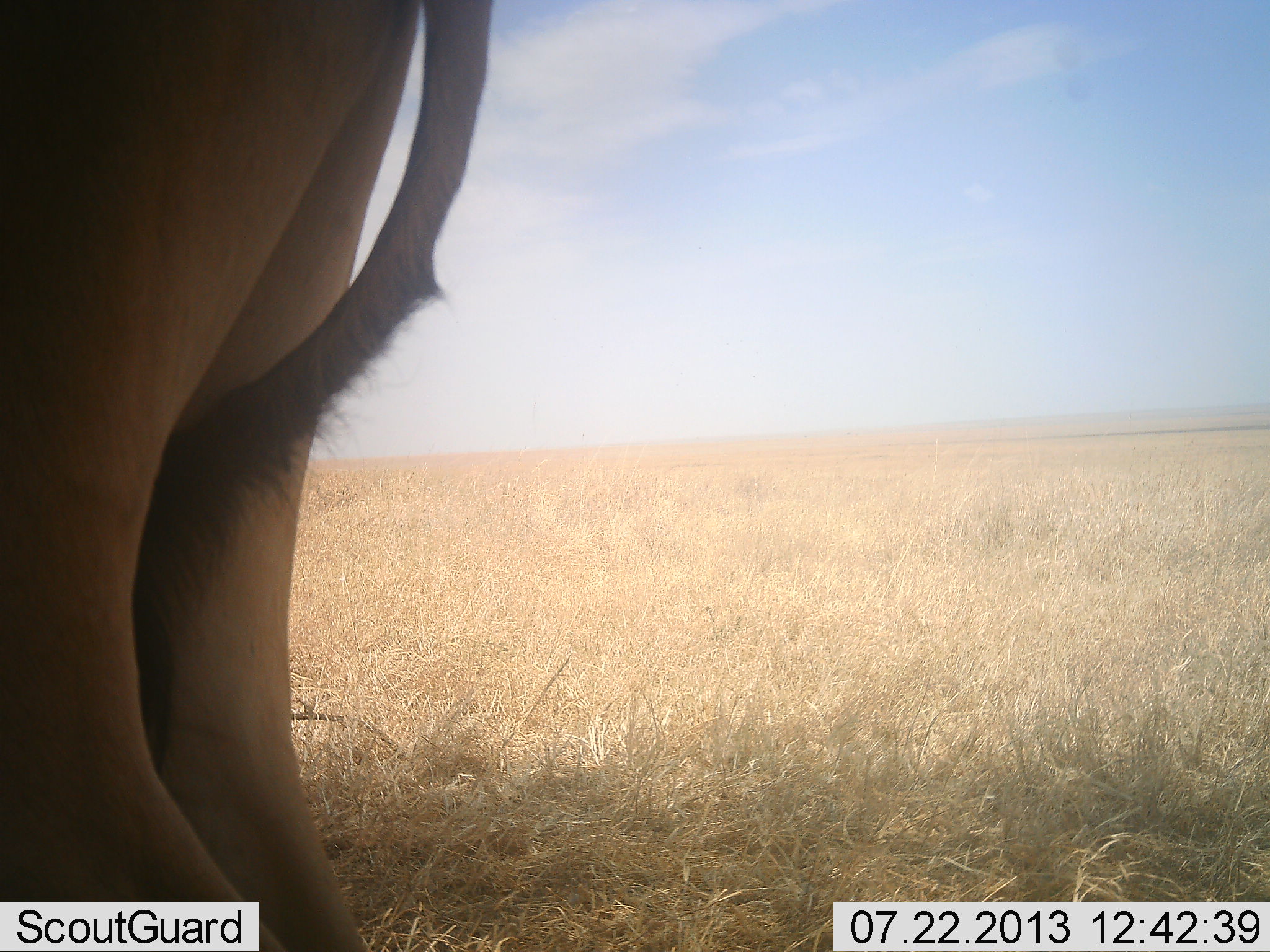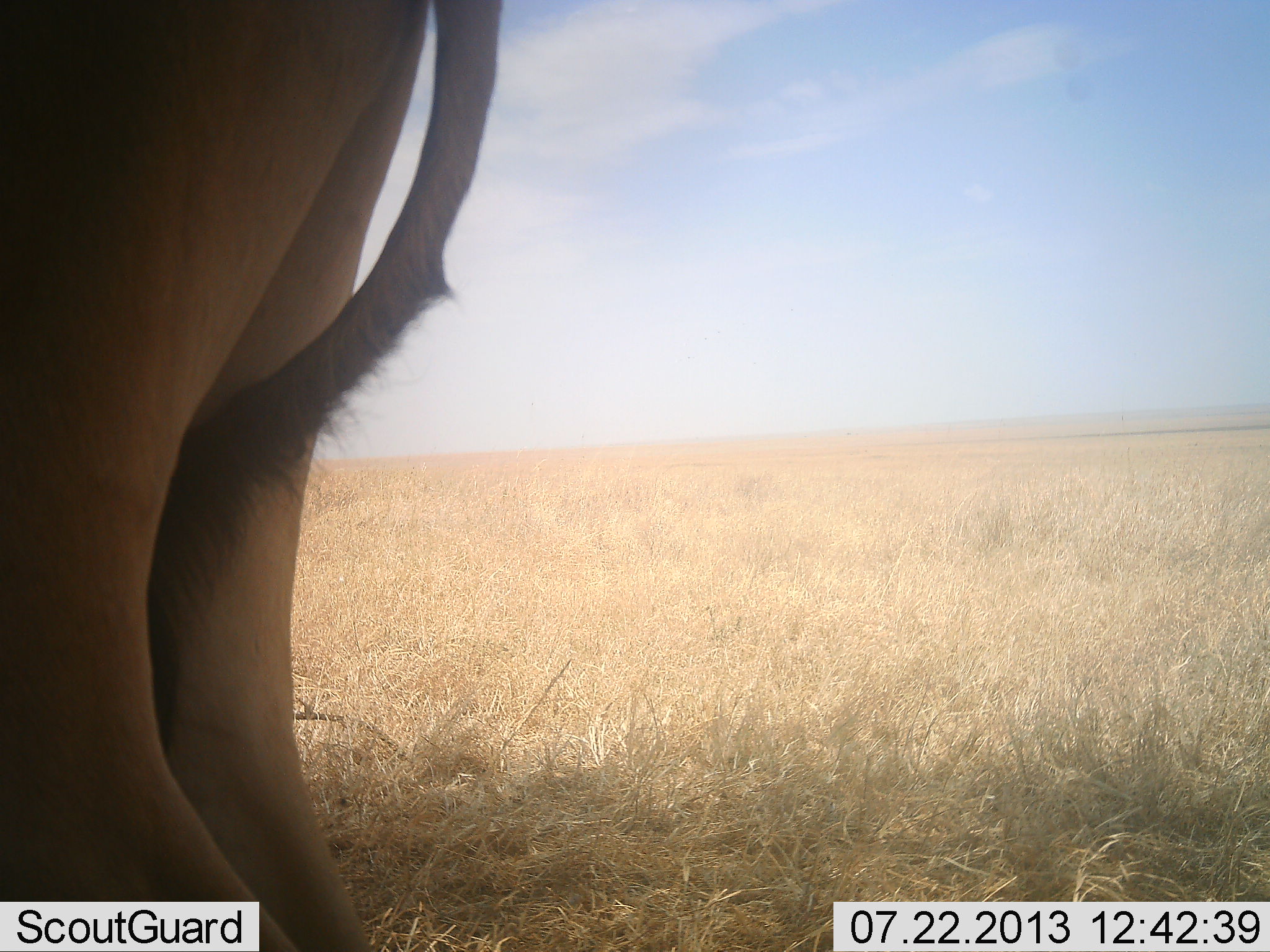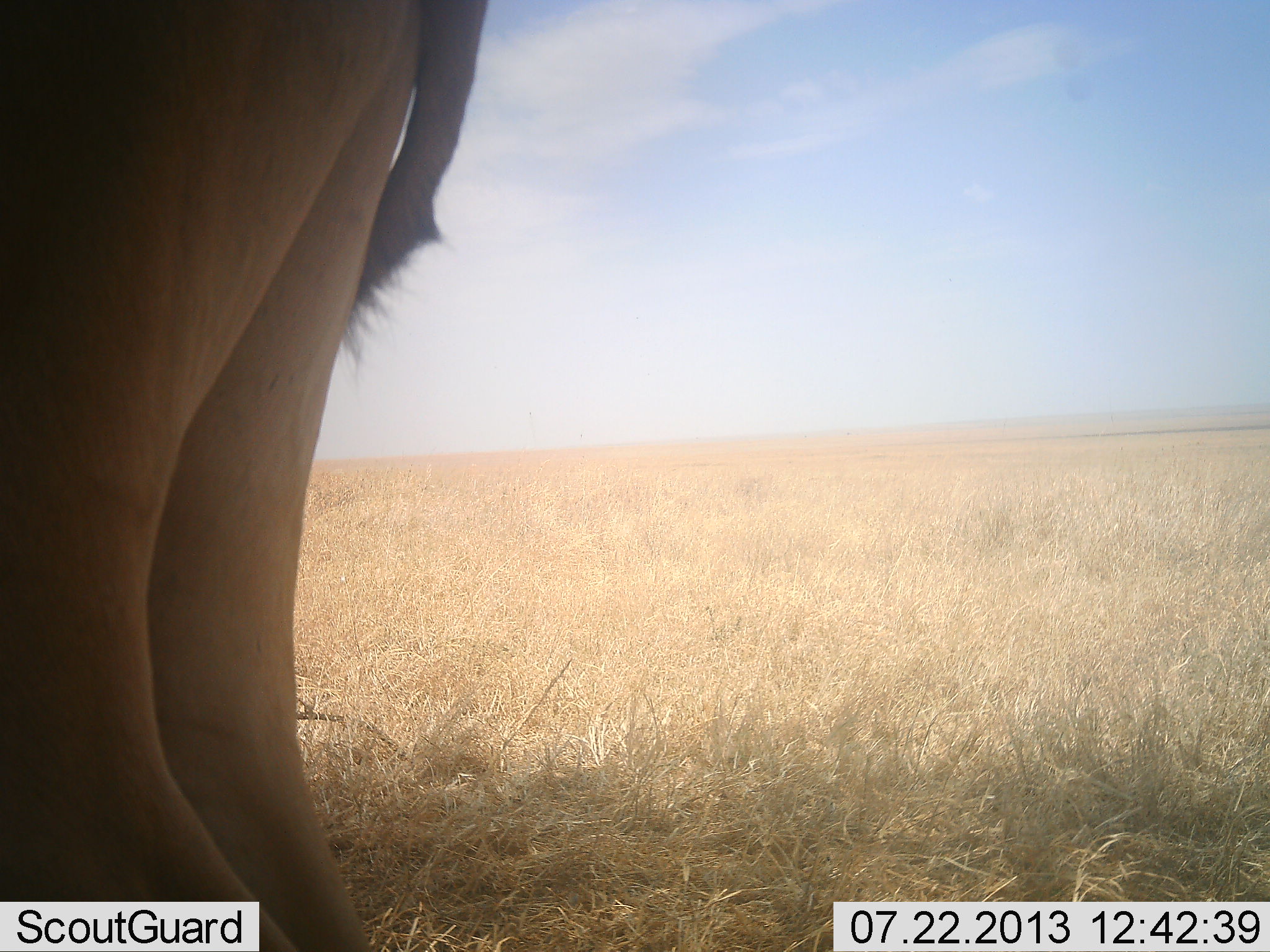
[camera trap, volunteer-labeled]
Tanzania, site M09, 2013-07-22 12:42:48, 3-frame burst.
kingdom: Animalia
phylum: Chordata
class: Mammalia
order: Artiodactyla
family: Bovidae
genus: Alcelaphus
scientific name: Alcelaphus buselaphus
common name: hartebeest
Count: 1.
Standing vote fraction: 100%.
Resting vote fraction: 0%.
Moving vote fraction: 0%.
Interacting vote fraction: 0%.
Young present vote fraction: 0%.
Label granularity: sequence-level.